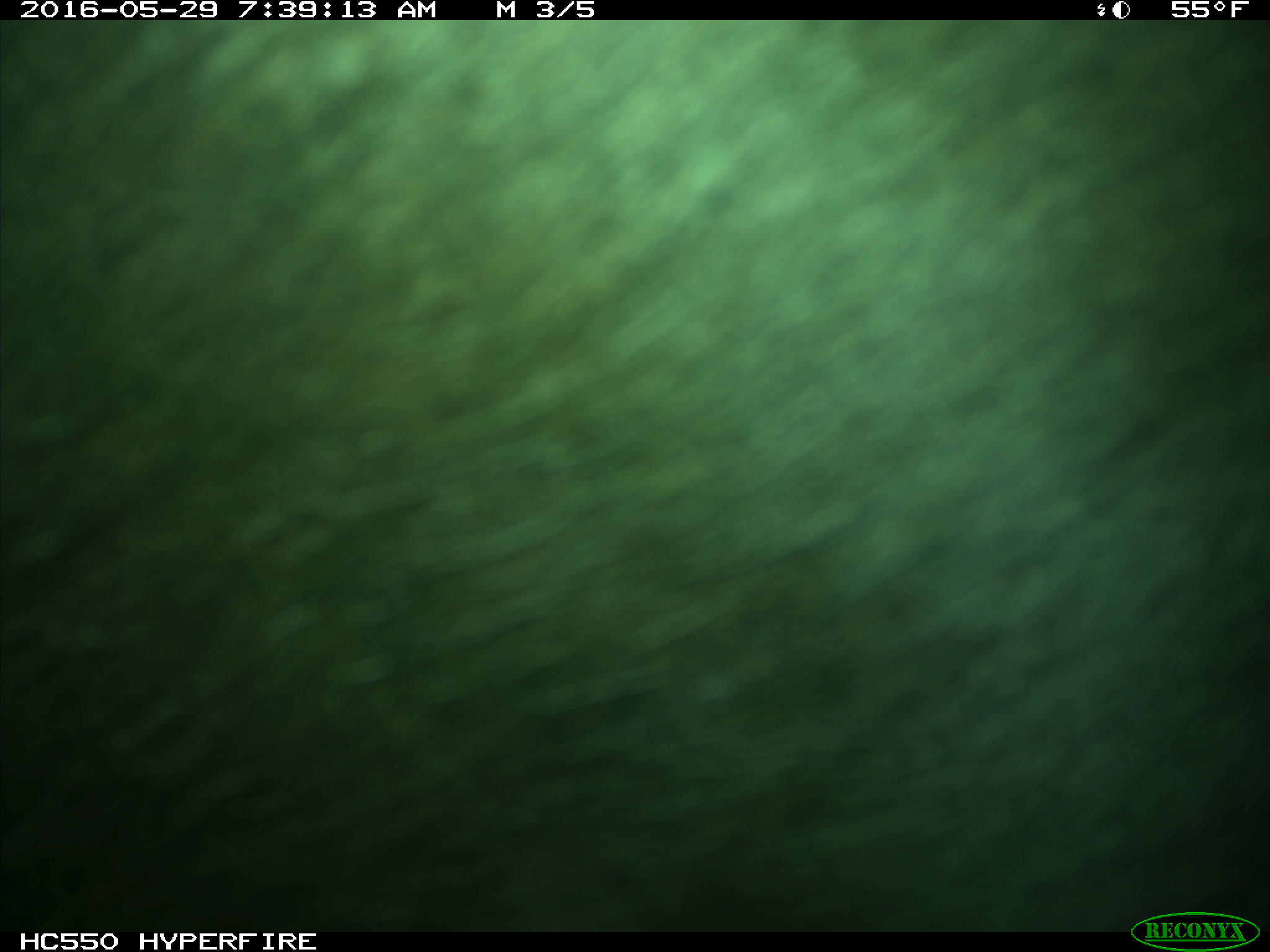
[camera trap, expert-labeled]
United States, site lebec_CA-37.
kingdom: Animalia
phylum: Chordata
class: Mammalia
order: Artiodactyla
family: Bovidae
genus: Bos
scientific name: Bos taurus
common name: domestic cow